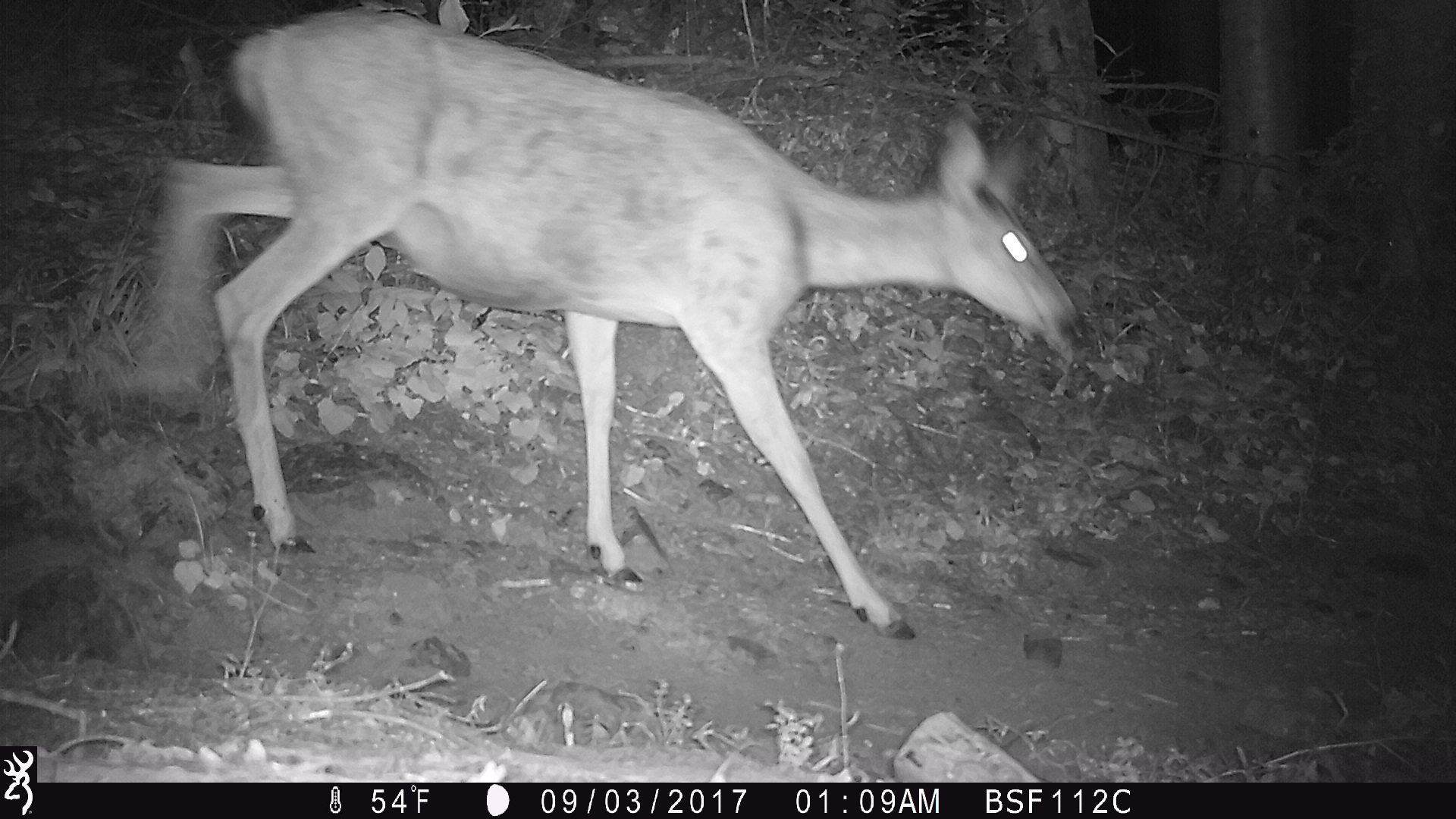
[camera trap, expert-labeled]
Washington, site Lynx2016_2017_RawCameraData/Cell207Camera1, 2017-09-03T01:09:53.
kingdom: Animalia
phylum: Chordata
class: Mammalia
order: Artiodactyla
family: Cervidae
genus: Odocoileus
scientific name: Odocoileus hemionus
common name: mule deer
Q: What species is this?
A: Odocoileus hemionus (mule deer).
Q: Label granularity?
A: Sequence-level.